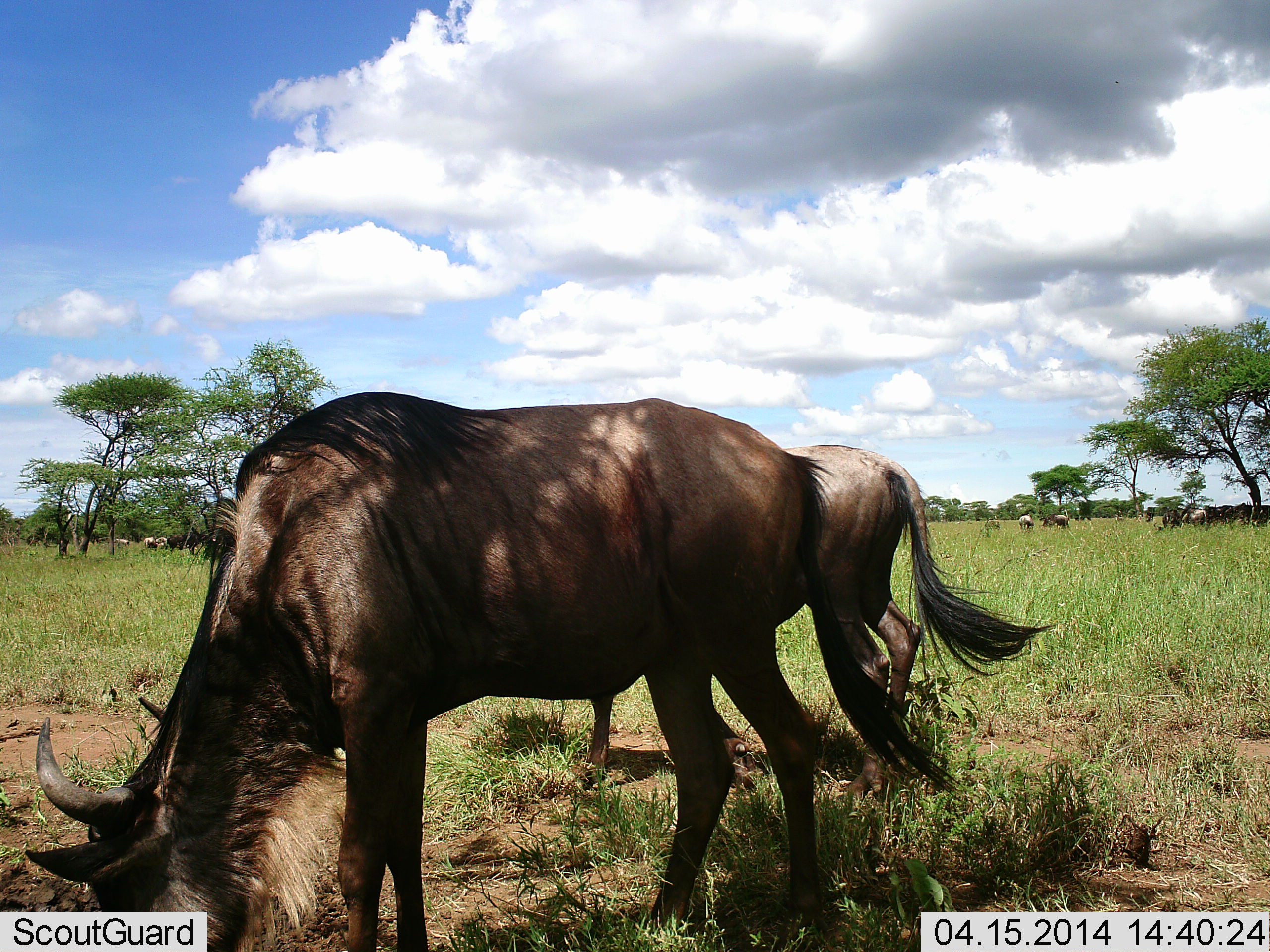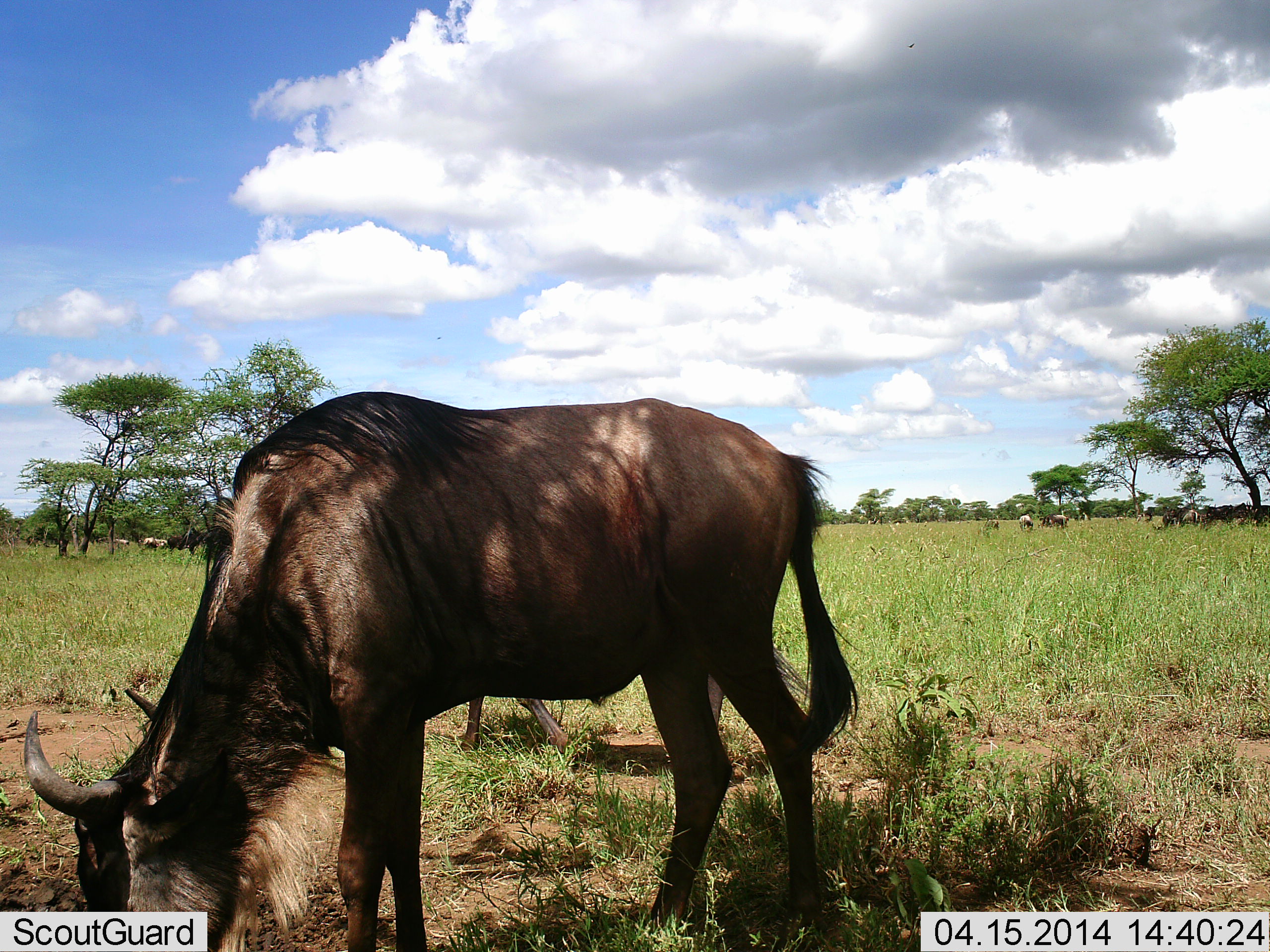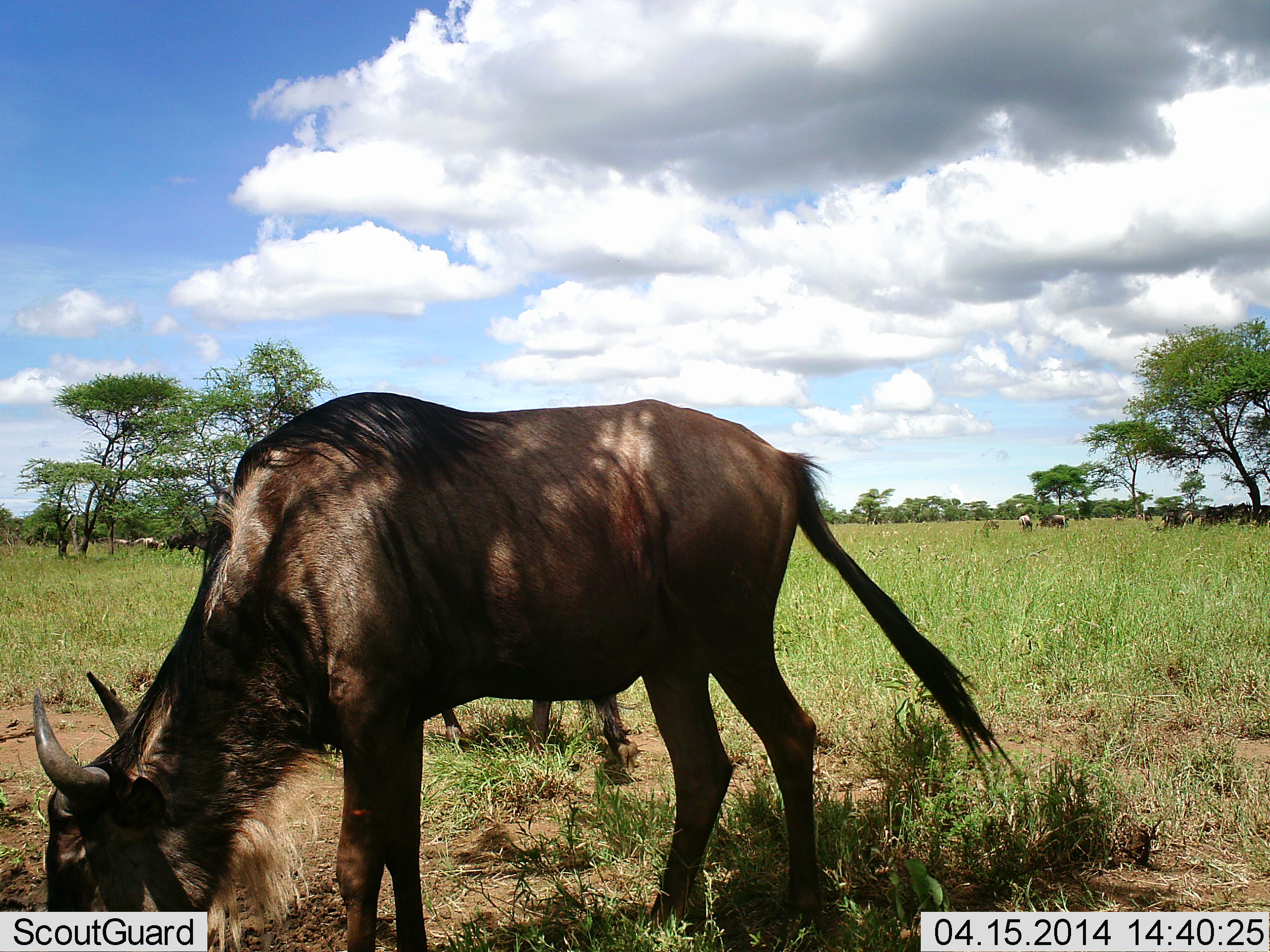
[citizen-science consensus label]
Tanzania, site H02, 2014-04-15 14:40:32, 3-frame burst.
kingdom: Animalia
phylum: Chordata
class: Mammalia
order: Artiodactyla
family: Bovidae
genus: Connochaetes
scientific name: Connochaetes taurinus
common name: blue wildebeest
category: wildebeest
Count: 6.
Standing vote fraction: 46%.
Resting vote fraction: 15%.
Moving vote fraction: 23%.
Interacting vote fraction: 0%.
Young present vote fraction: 0%.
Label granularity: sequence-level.